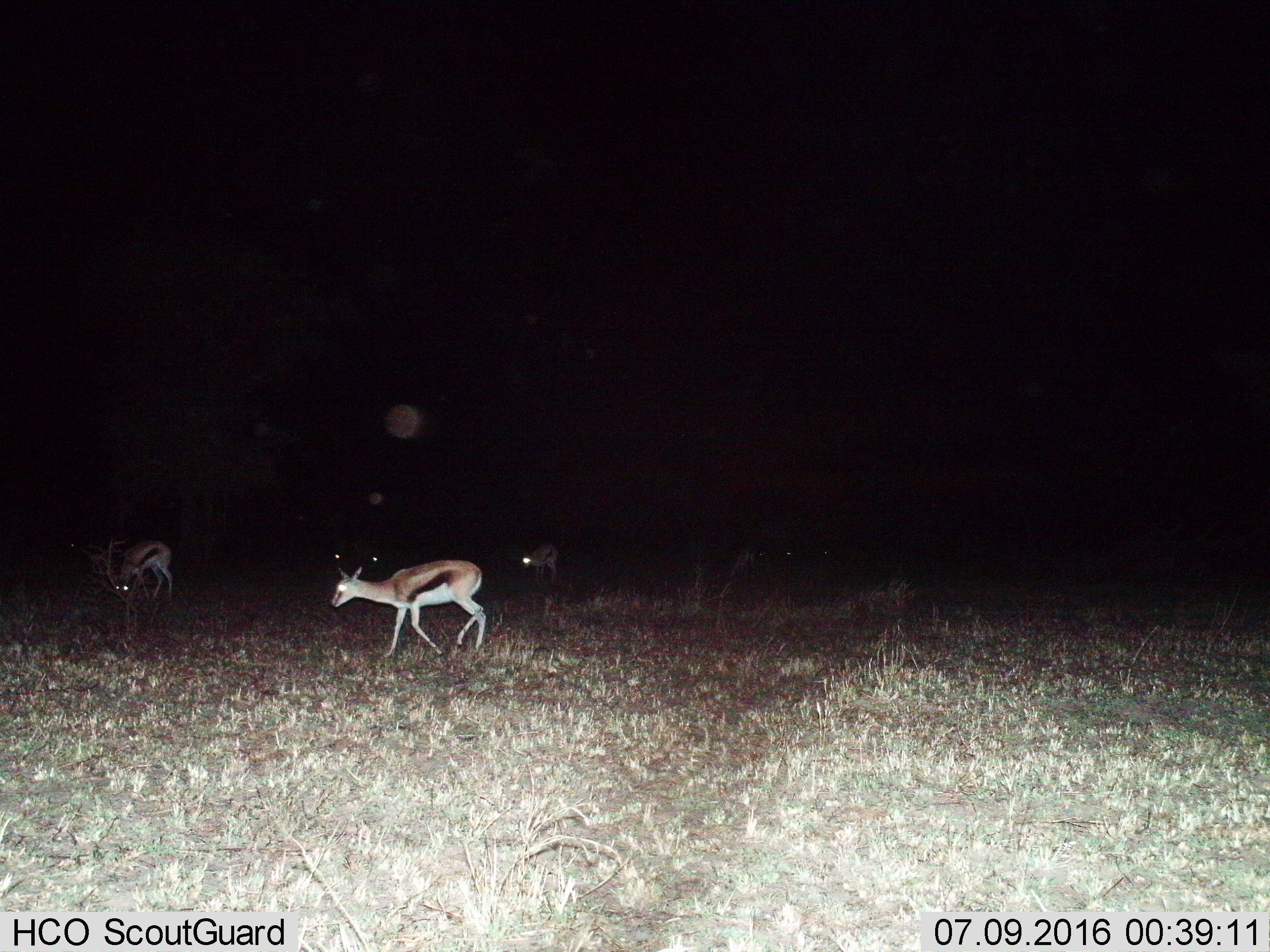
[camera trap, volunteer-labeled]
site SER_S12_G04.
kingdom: Animalia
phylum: Chordata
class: Mammalia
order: Artiodactyla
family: Bovidae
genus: Eudorcas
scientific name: Eudorcas thomsonii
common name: thomson's gazelle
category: gazellethomsons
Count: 4.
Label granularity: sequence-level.